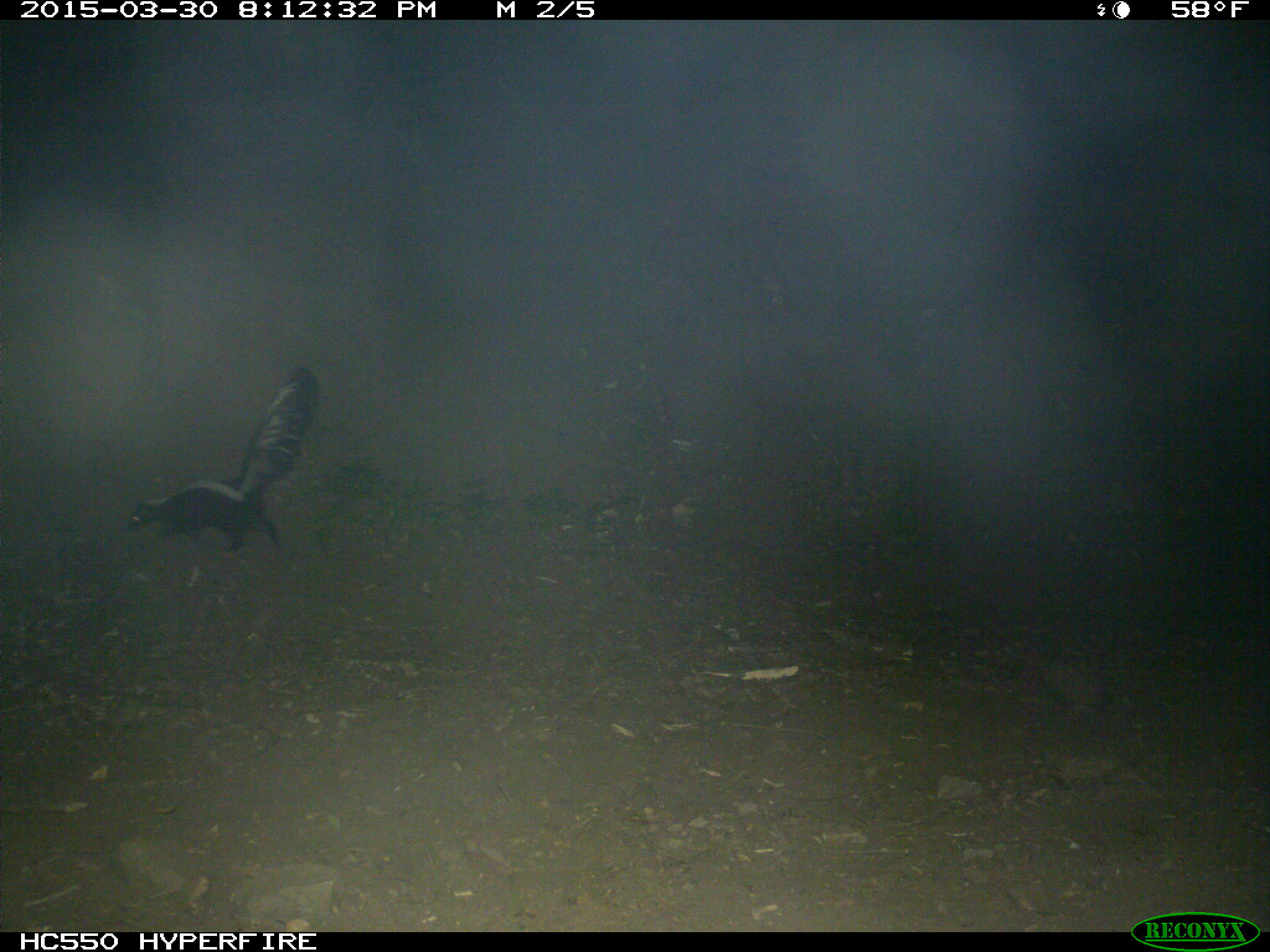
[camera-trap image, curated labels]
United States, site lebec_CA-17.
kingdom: Animalia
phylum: Chordata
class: Mammalia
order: Carnivora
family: Mephitidae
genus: Mephitis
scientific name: Mephitis mephitis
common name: striped skunk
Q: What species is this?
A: Mephitis mephitis (striped skunk).